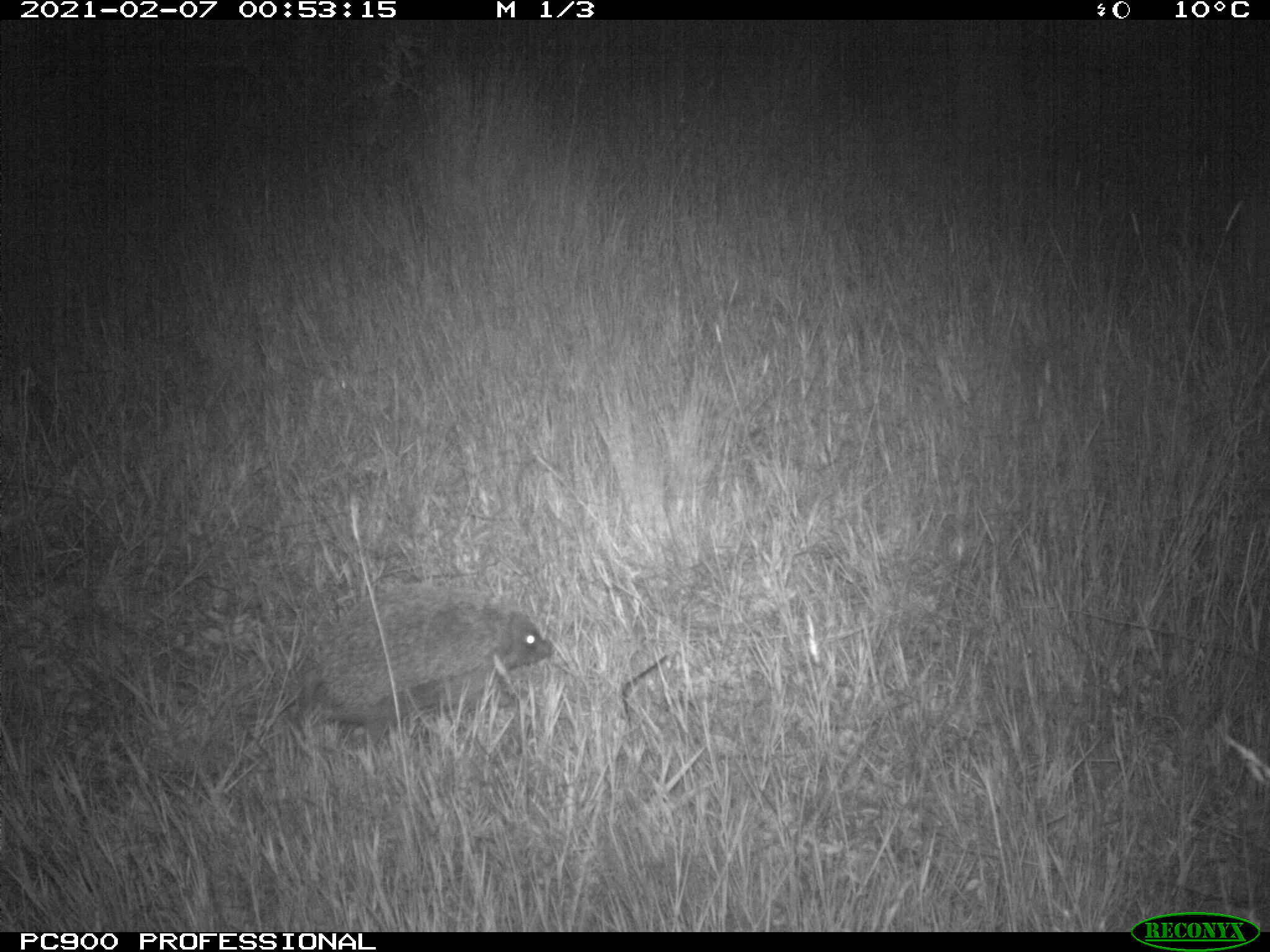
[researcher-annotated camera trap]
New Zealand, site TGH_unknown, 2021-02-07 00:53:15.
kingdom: Animalia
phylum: Chordata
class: Mammalia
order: Eulipotyphla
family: Erinaceidae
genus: Erinaceus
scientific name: Erinaceus europaeus europaeus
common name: european hedgehog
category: hedgehog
Hedgehog (european hedgehog) (Erinaceus europaeus europaeus).